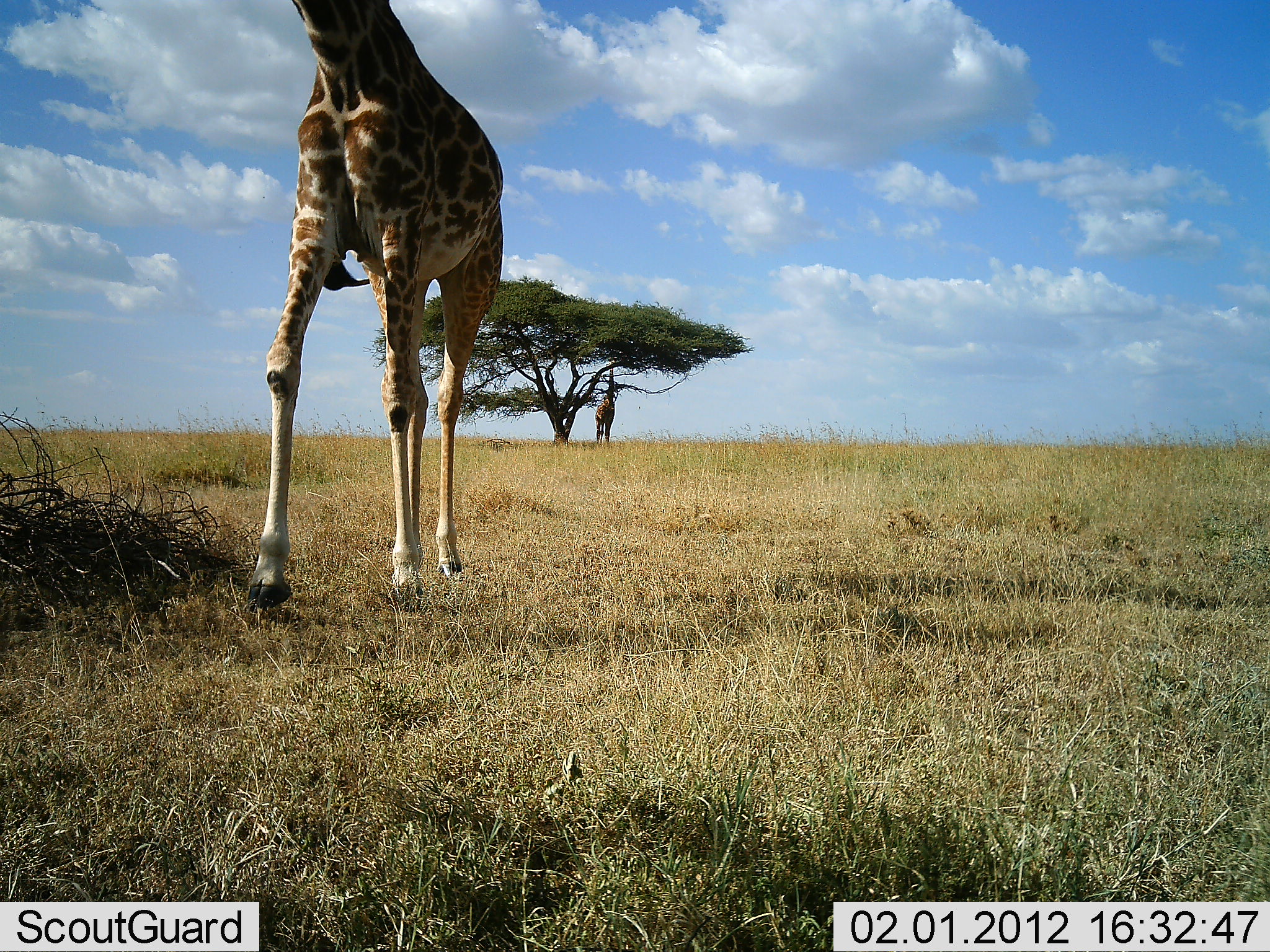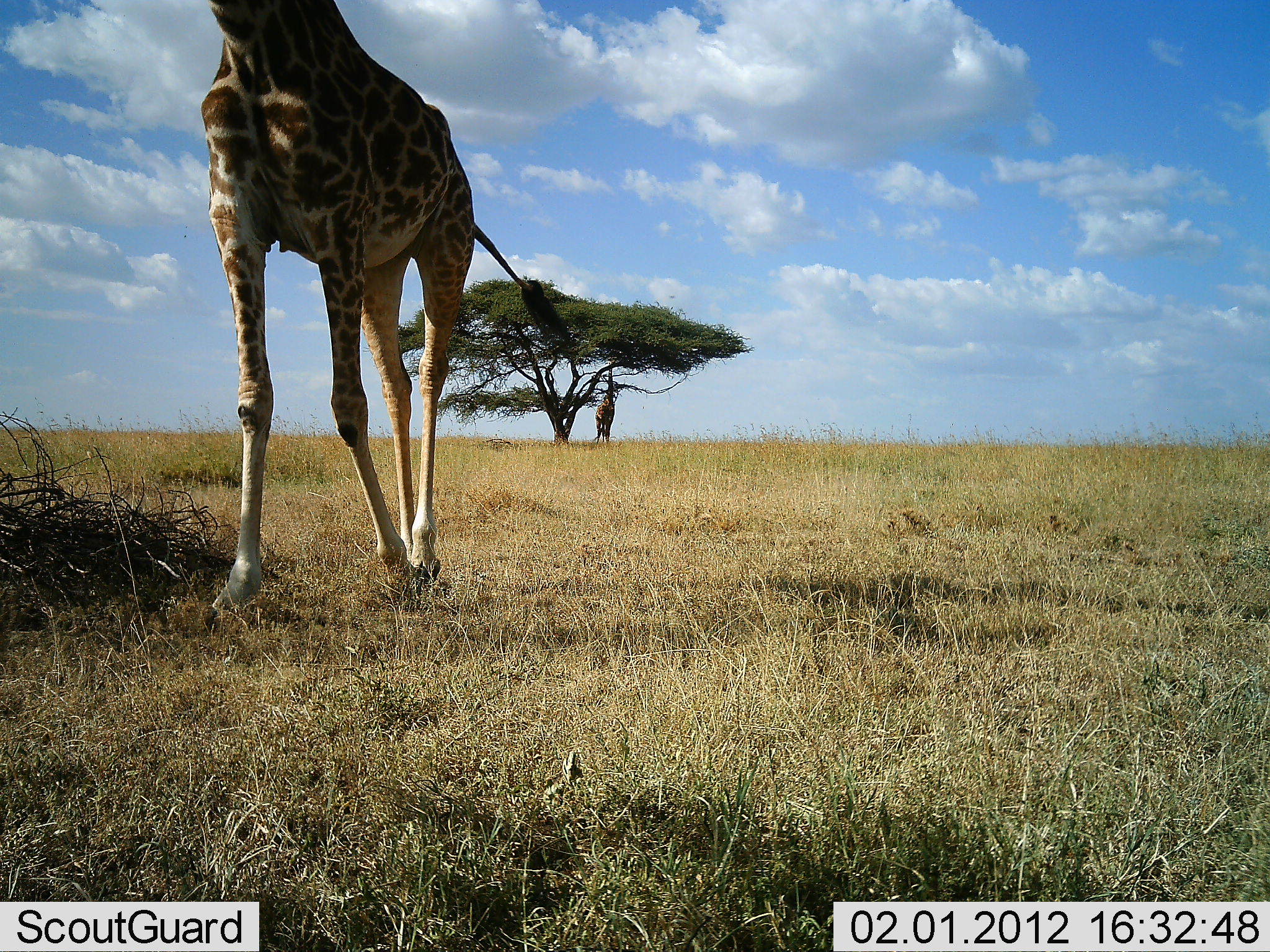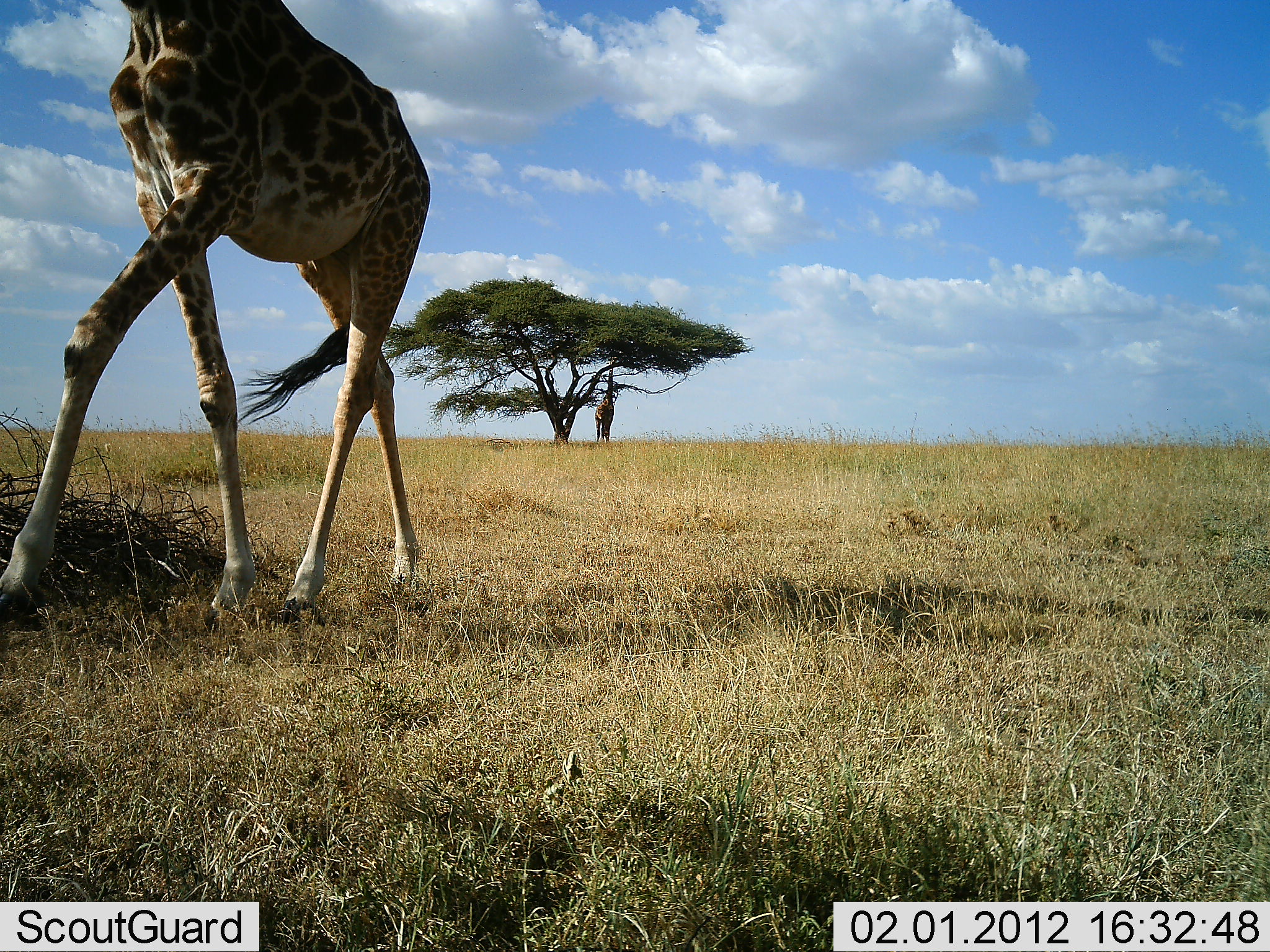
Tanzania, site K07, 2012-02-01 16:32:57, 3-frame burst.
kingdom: Animalia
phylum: Chordata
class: Mammalia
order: Artiodactyla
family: Giraffidae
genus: Giraffa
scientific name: Giraffa camelopardalis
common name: giraffe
Giraffe (Giraffa camelopardalis), count 2. Behavior (volunteer vote fractions): standing 24%, resting 0%, moving 100%, interacting 0%. Young present (vote fraction): 0%. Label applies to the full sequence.